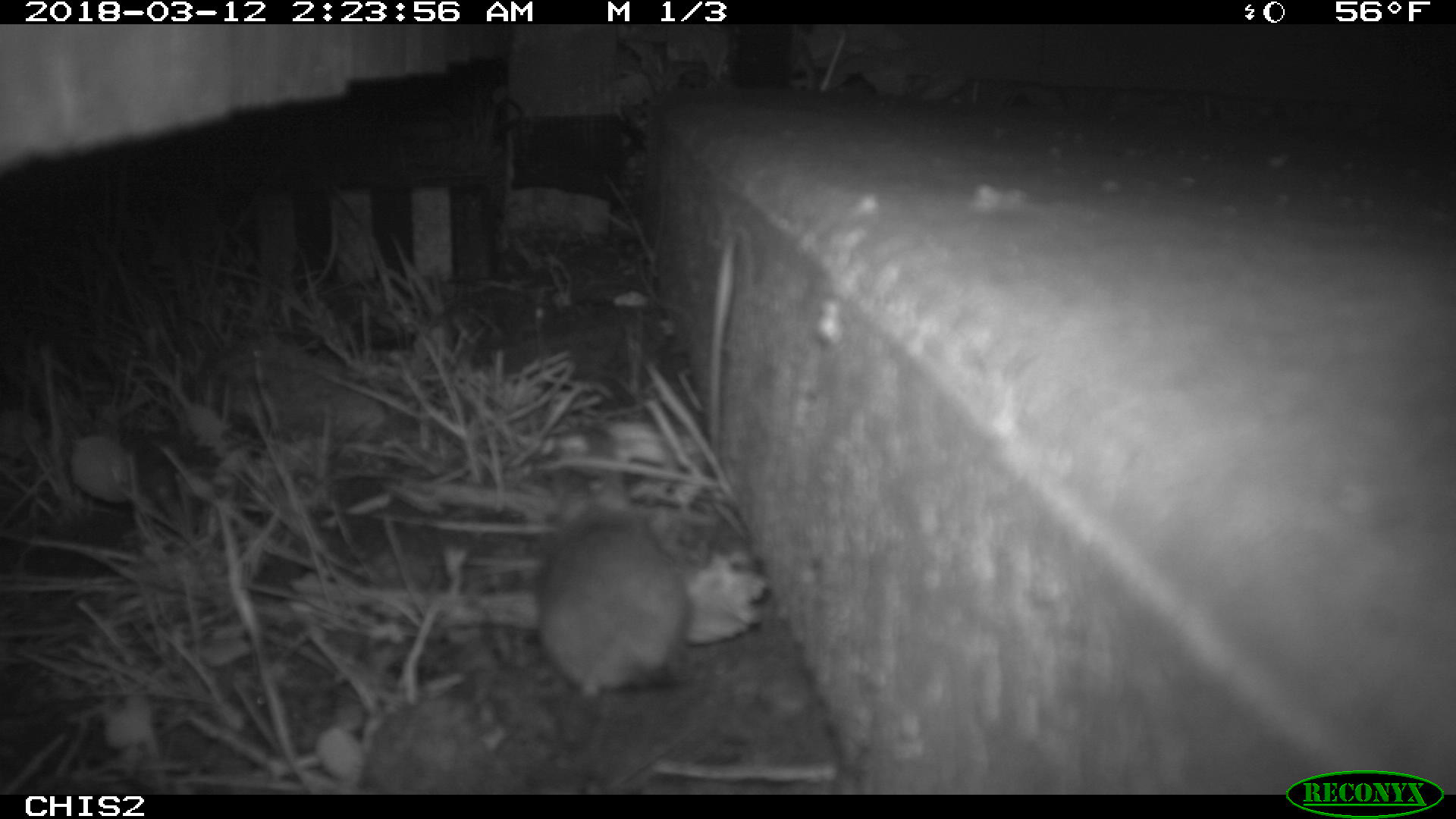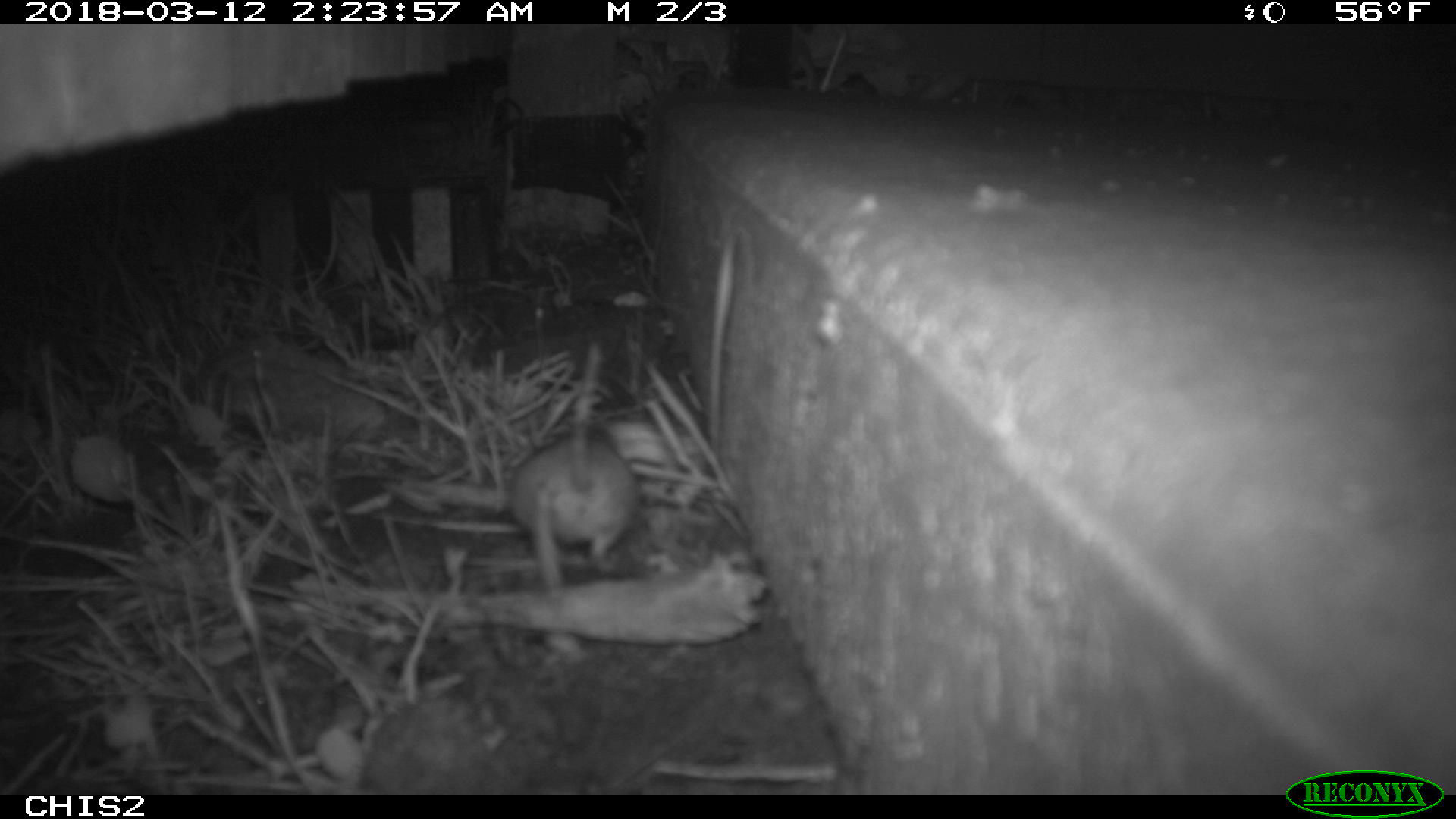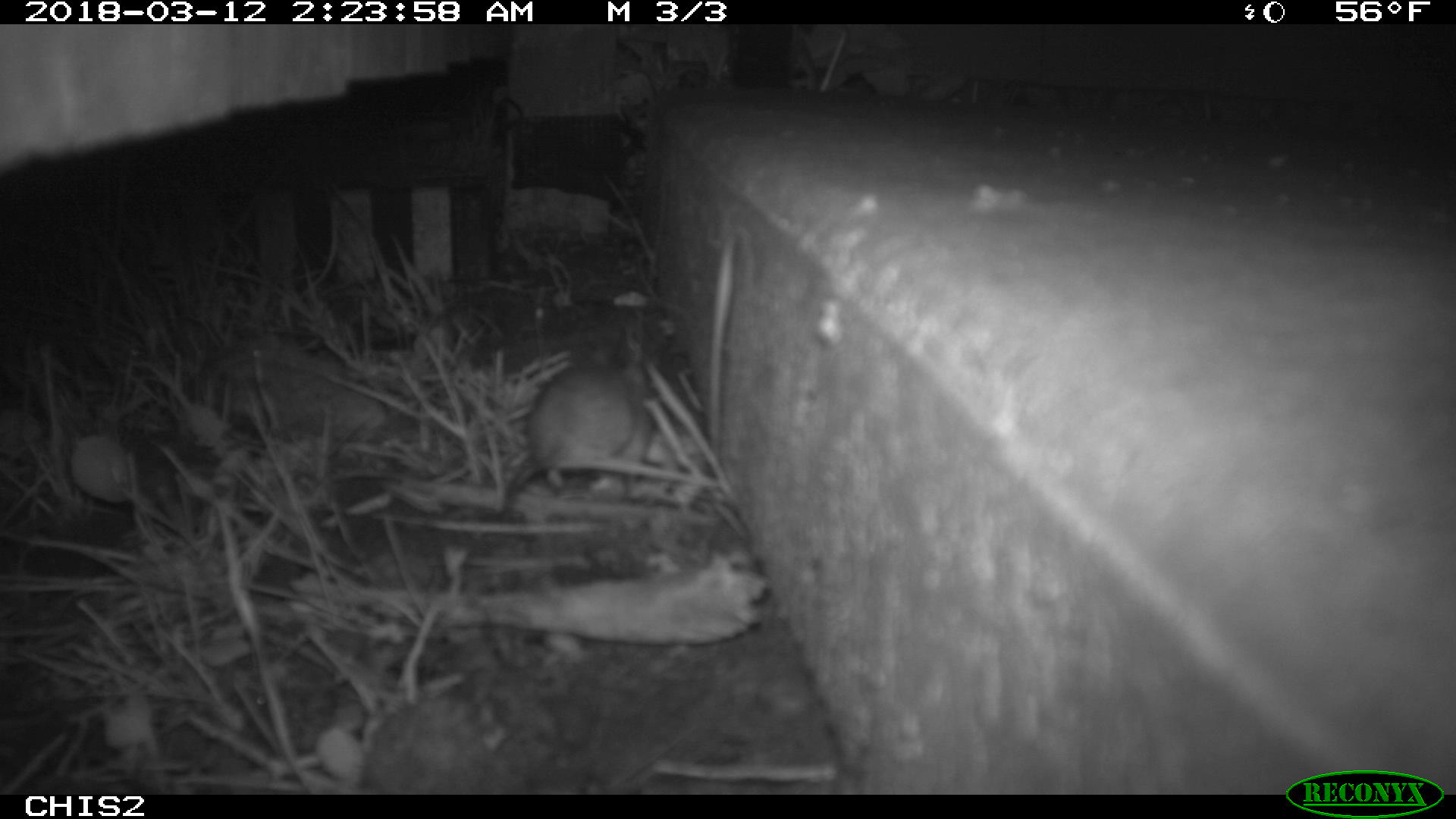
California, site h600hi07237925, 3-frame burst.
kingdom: Animalia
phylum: Chordata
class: Mammalia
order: Rodentia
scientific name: Rodentia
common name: rodent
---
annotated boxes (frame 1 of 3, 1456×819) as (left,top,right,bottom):
rodent: (538,466,692,703)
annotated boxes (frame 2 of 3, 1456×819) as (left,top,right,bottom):
rodent: (514,338,635,604)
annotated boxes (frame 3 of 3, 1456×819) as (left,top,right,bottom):
rodent: (460,340,634,570)